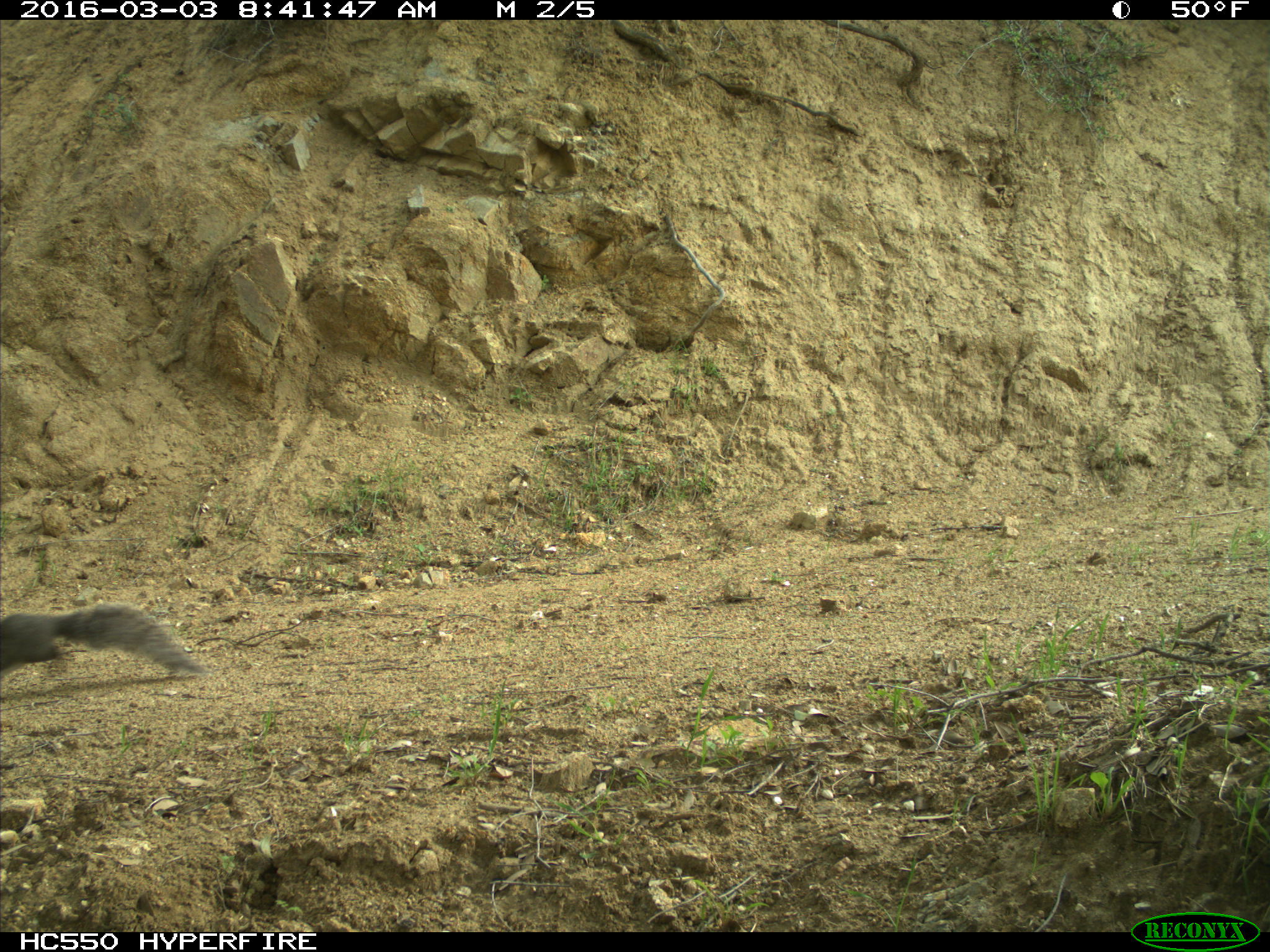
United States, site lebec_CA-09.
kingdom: Animalia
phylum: Chordata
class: Mammalia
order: Rodentia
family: Sciuridae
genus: Sciurus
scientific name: Sciurus carolinensis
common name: eastern gray squirrel